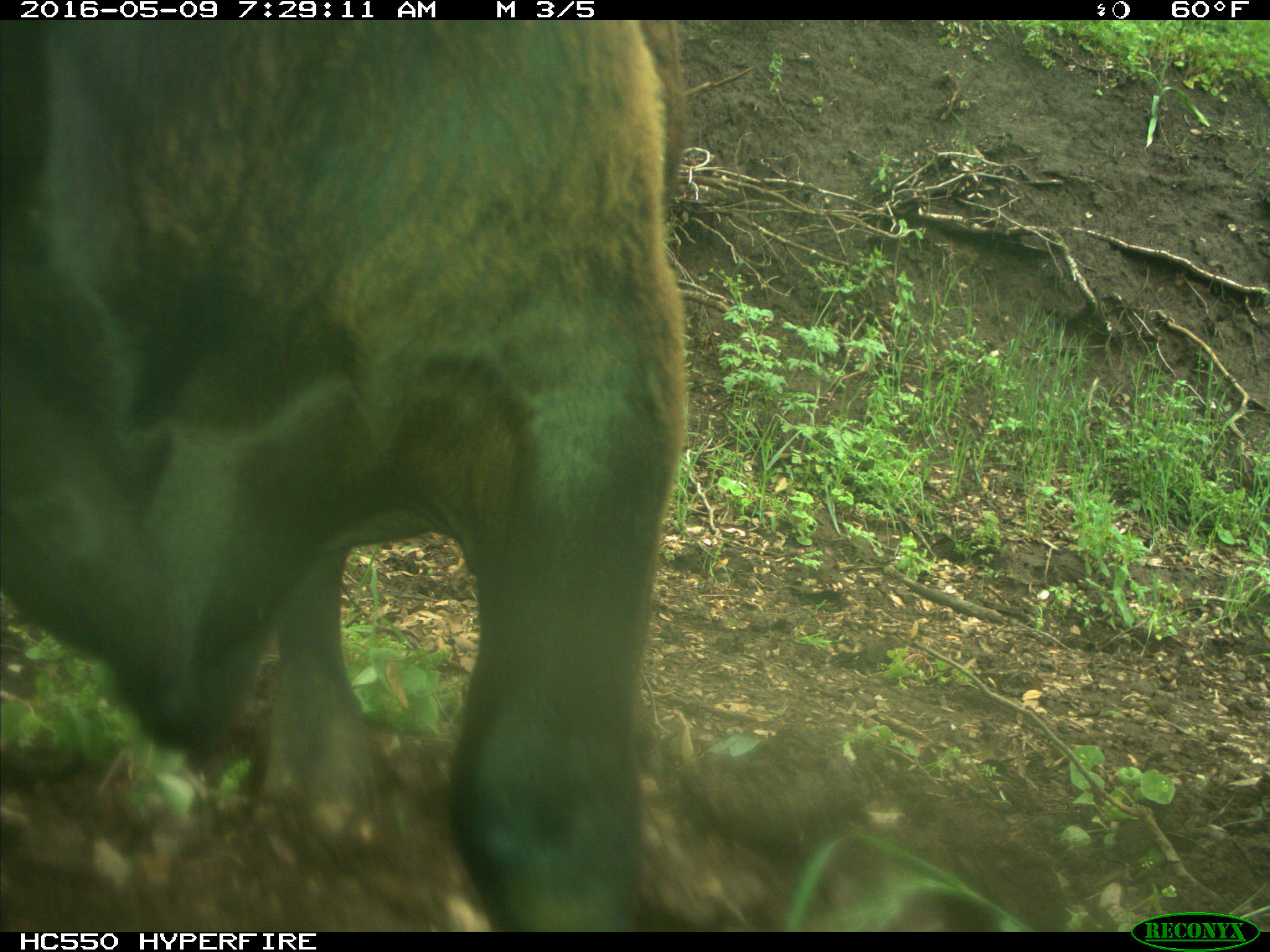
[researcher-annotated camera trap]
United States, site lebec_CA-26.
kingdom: Animalia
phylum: Chordata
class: Mammalia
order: Artiodactyla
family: Bovidae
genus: Bos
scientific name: Bos taurus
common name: domestic cow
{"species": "Bos taurus (domestic cow)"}